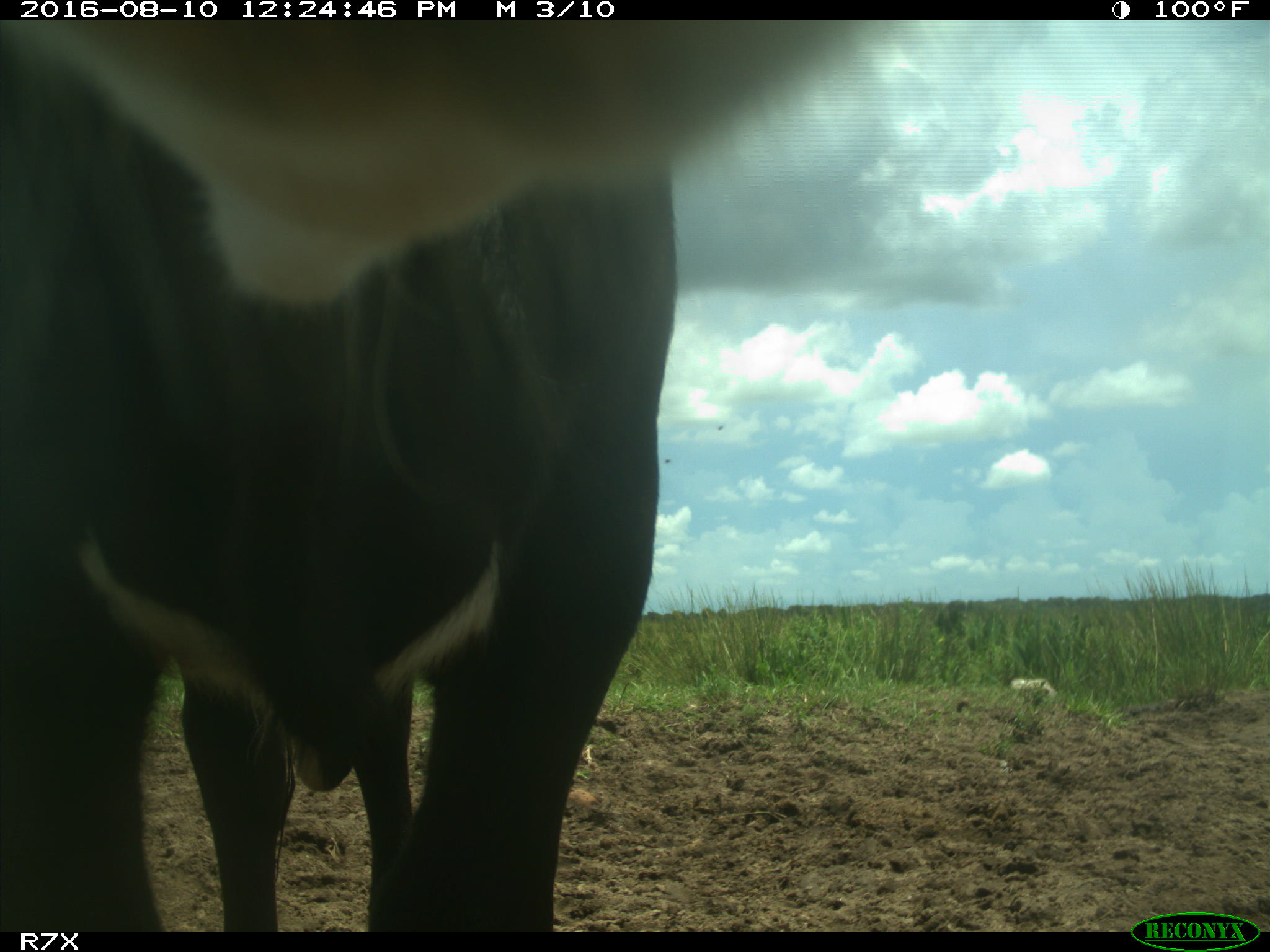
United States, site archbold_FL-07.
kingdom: Animalia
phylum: Chordata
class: Mammalia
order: Artiodactyla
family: Bovidae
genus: Bos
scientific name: Bos taurus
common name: domestic cow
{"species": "Bos taurus (domestic cow)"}